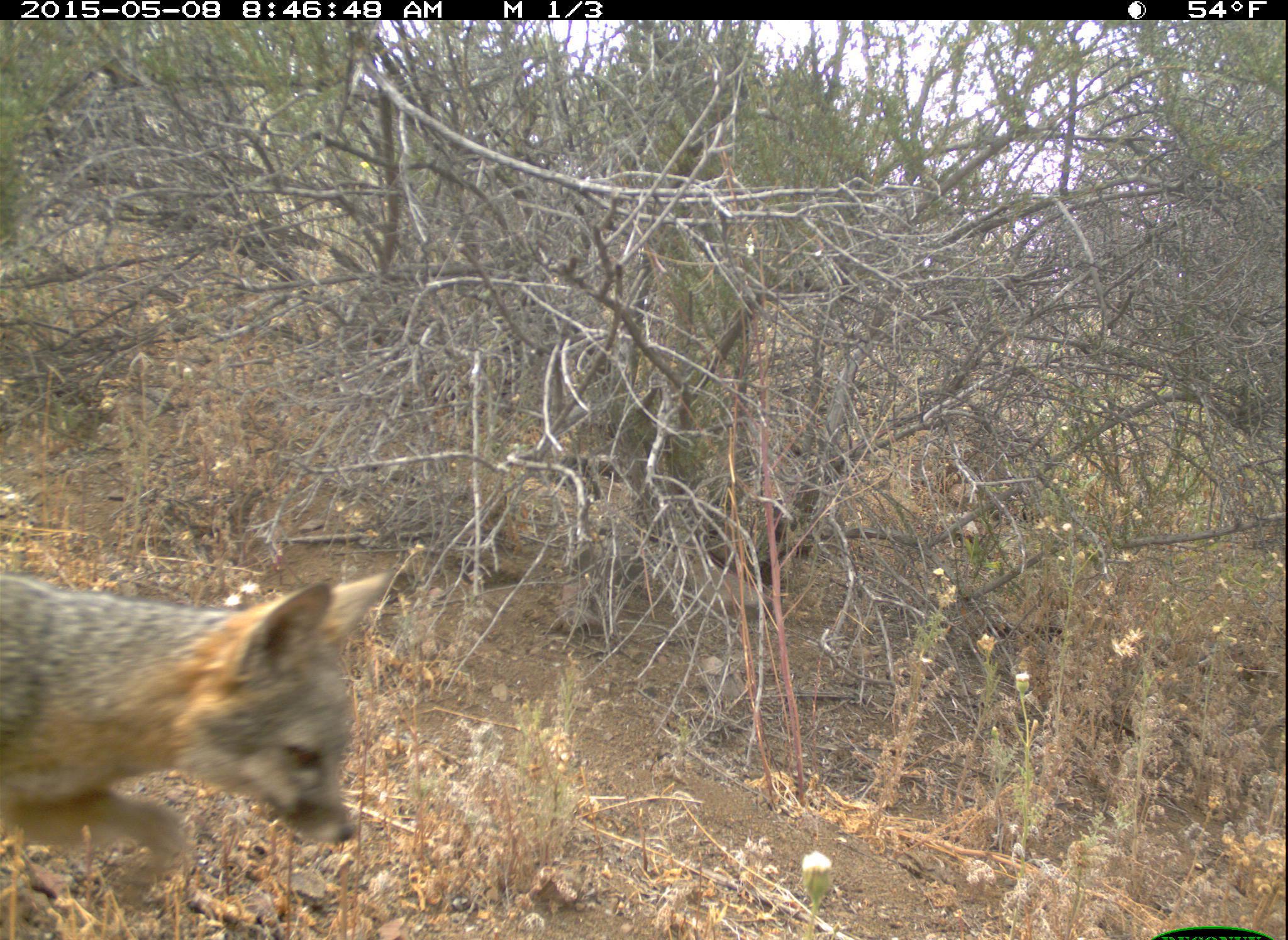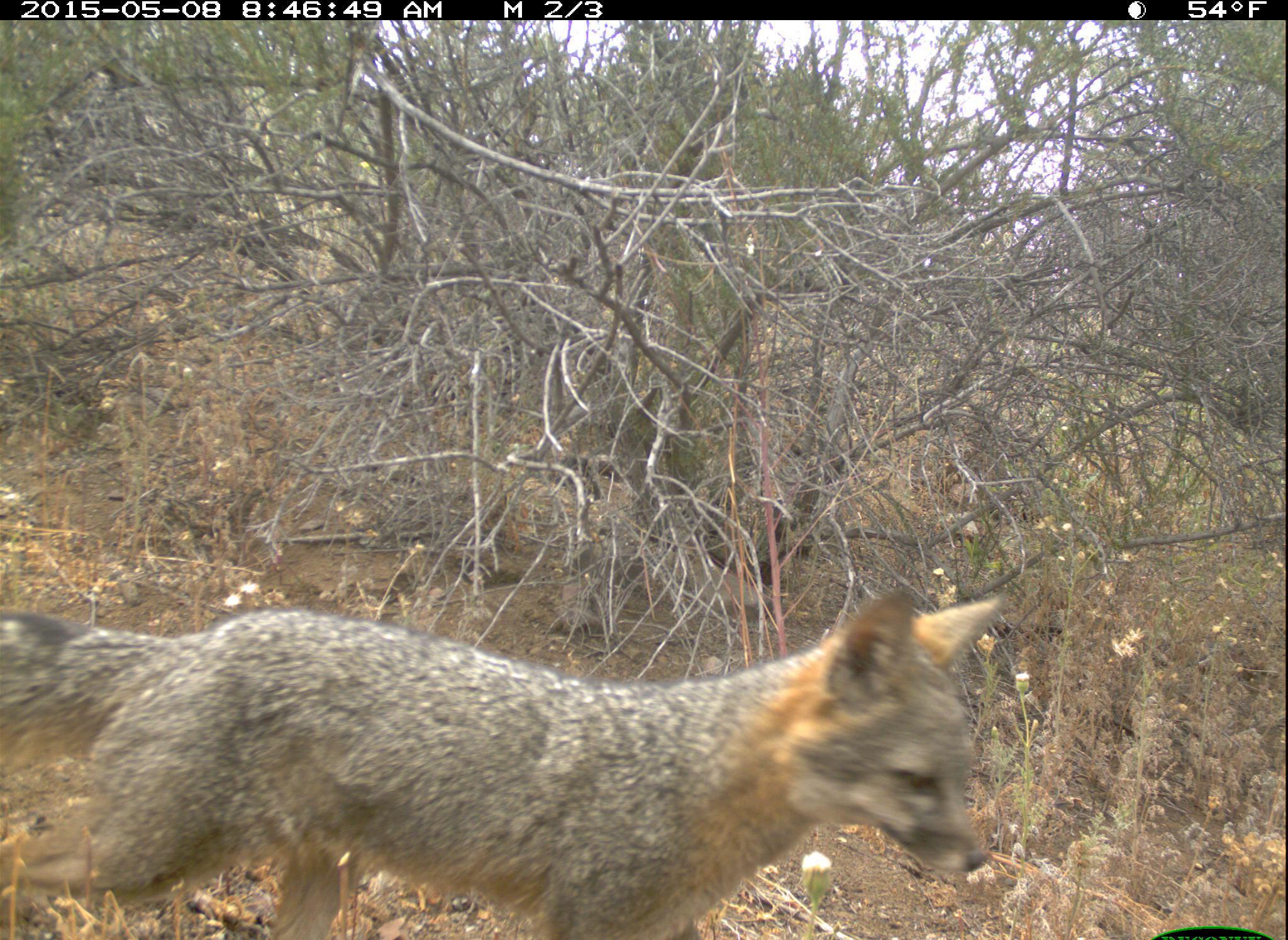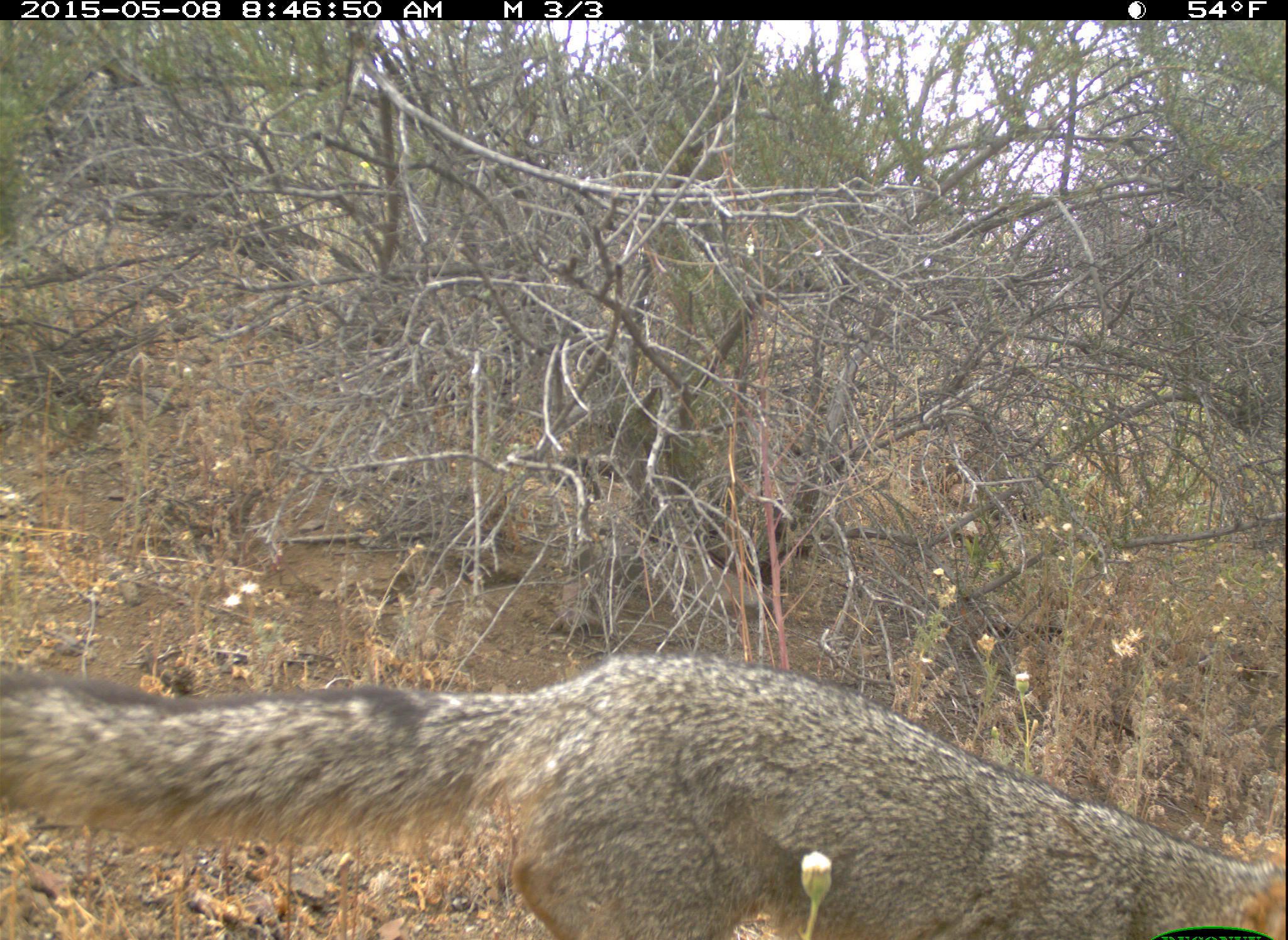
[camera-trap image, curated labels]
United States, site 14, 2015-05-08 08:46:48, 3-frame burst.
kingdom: Animalia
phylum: Chordata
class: Mammalia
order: Carnivora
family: Canidae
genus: Urocyon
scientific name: Urocyon cinereoargenteus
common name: gray fox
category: fox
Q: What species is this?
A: Fox (gray fox) (Urocyon cinereoargenteus).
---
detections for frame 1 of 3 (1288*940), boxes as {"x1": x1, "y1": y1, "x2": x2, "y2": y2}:
fox: {"x1": 0, "y1": 548, "x2": 404, "y2": 866}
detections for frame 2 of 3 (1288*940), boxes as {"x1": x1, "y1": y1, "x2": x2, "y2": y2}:
fox: {"x1": 0, "y1": 589, "x2": 1004, "y2": 939}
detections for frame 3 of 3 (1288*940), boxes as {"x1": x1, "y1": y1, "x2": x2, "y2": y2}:
fox: {"x1": 0, "y1": 653, "x2": 1287, "y2": 938}